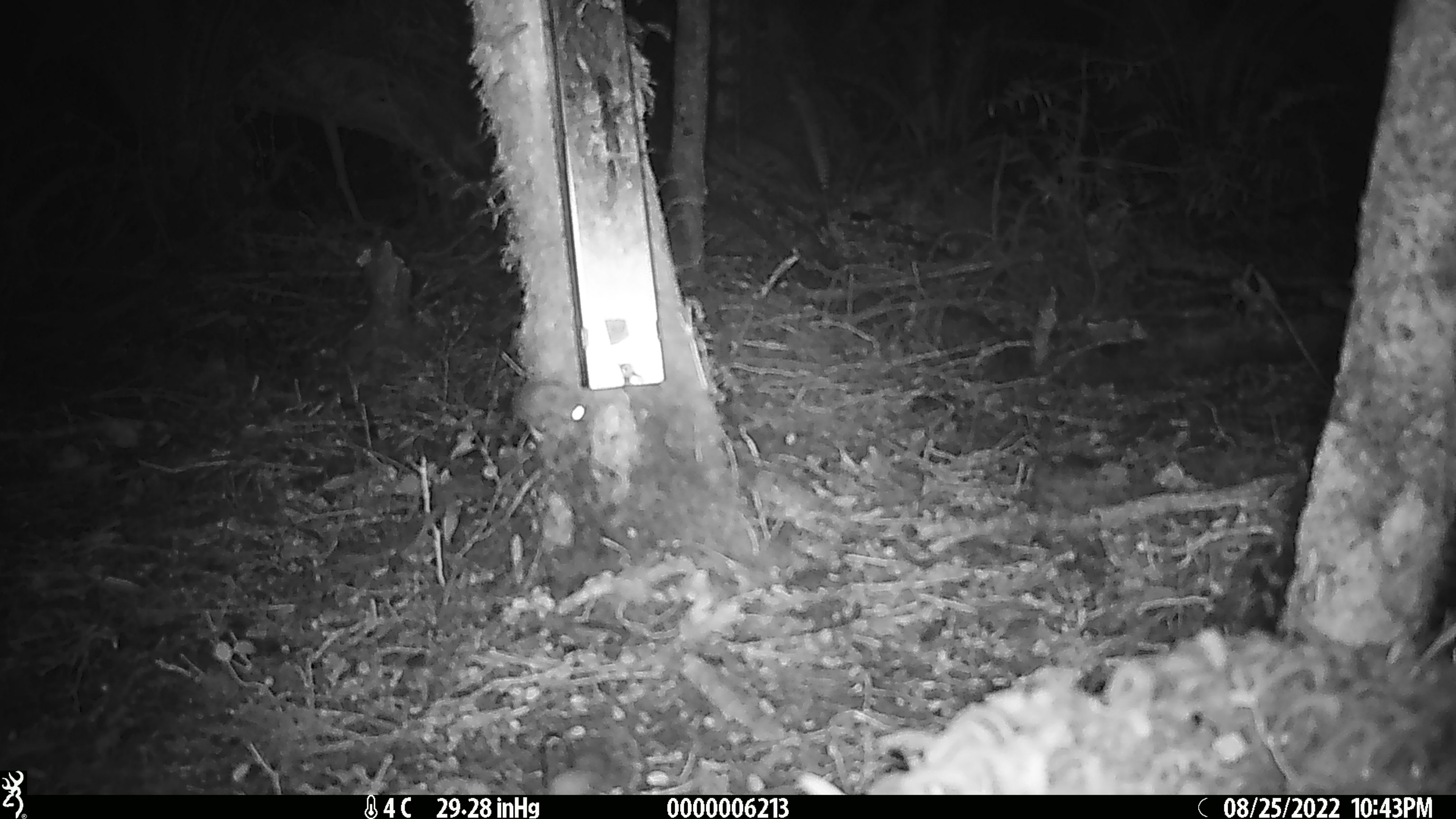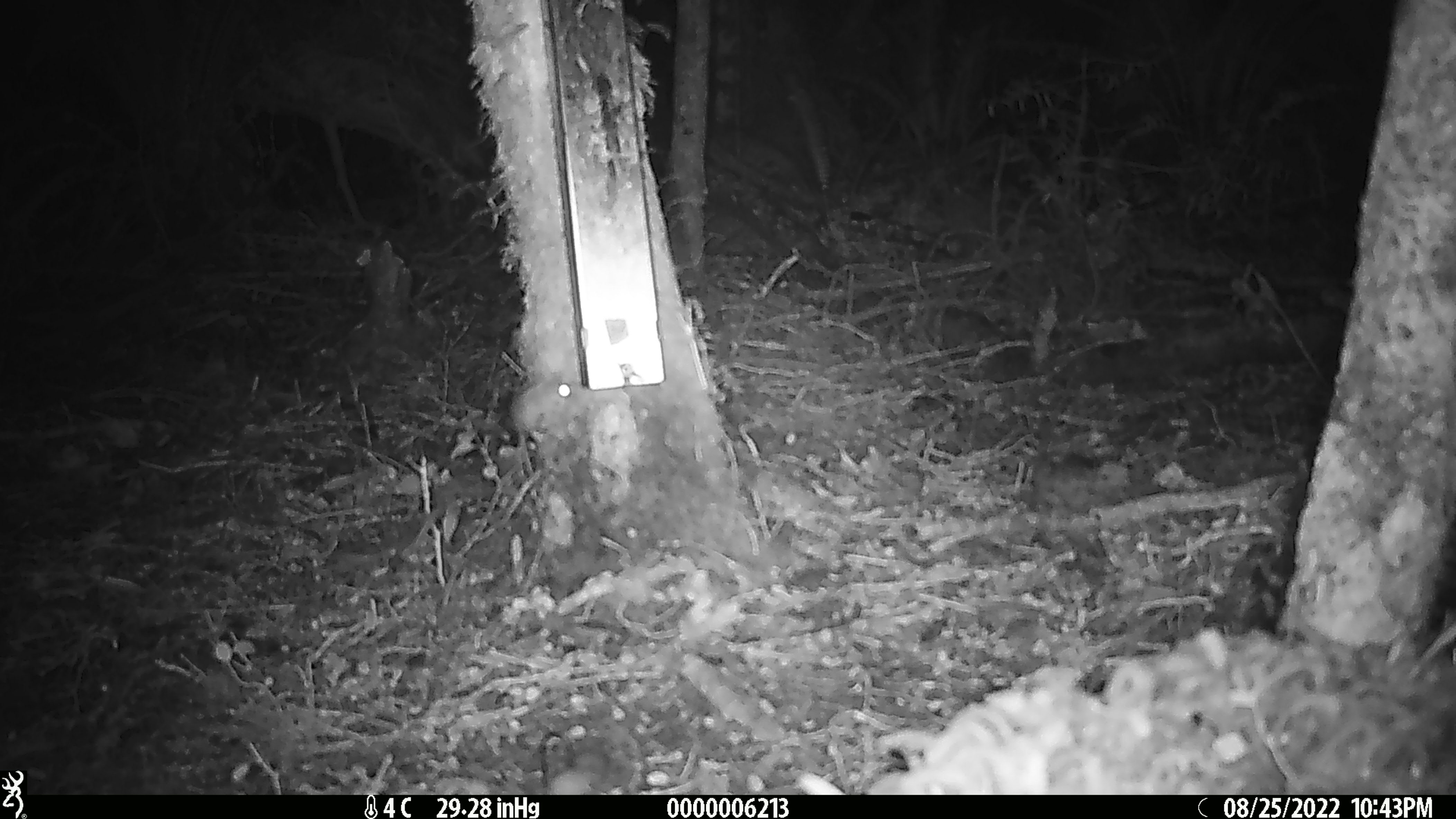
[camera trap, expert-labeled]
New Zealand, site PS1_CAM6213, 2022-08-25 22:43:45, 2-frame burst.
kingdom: Animalia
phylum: Chordata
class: Mammalia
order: Rodentia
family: Muridae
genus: Mus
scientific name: Mus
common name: mouse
Mouse (Mus).